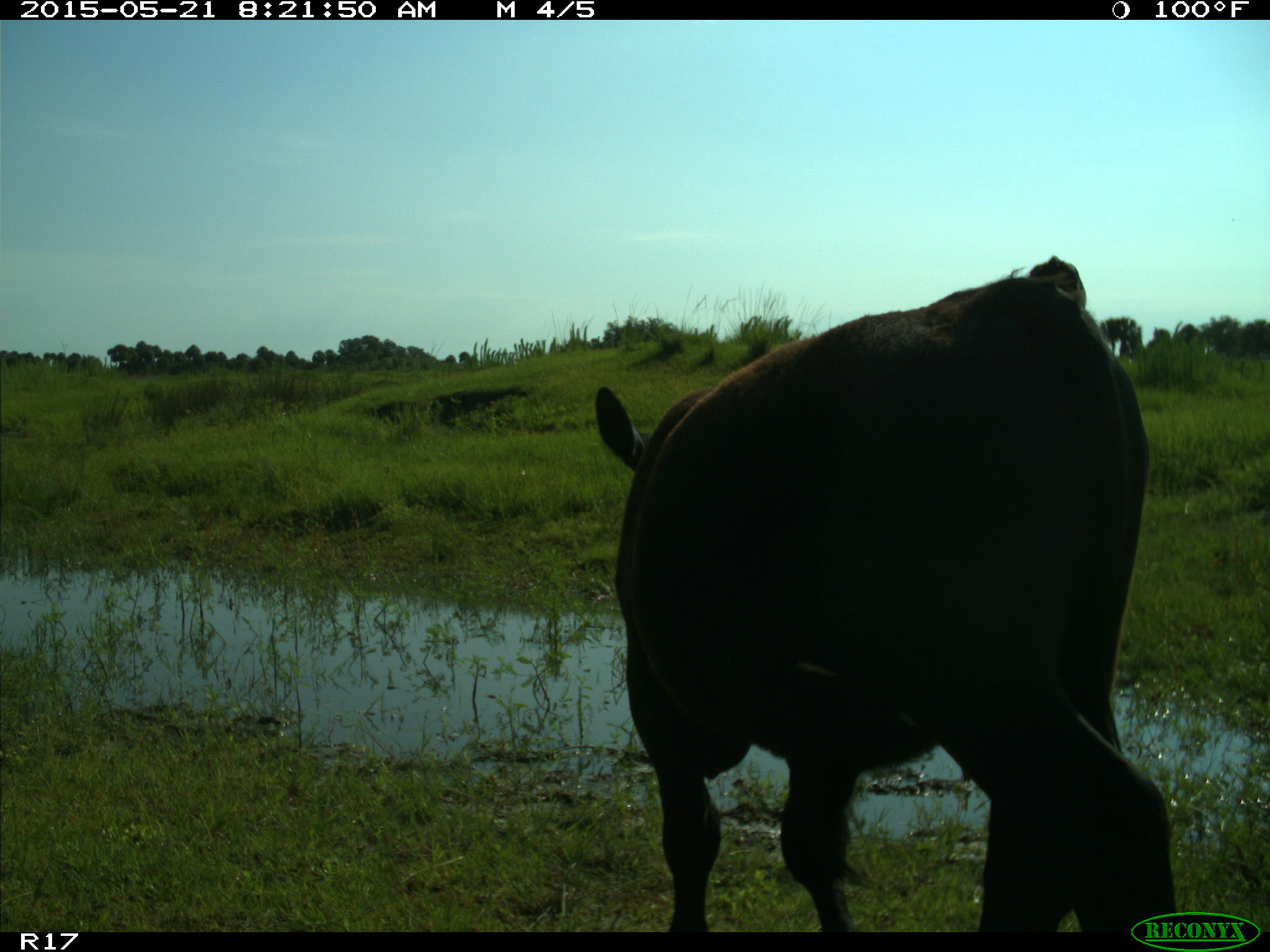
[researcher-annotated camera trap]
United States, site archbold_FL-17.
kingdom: Animalia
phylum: Chordata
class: Mammalia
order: Artiodactyla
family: Bovidae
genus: Bos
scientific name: Bos taurus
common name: domestic cow